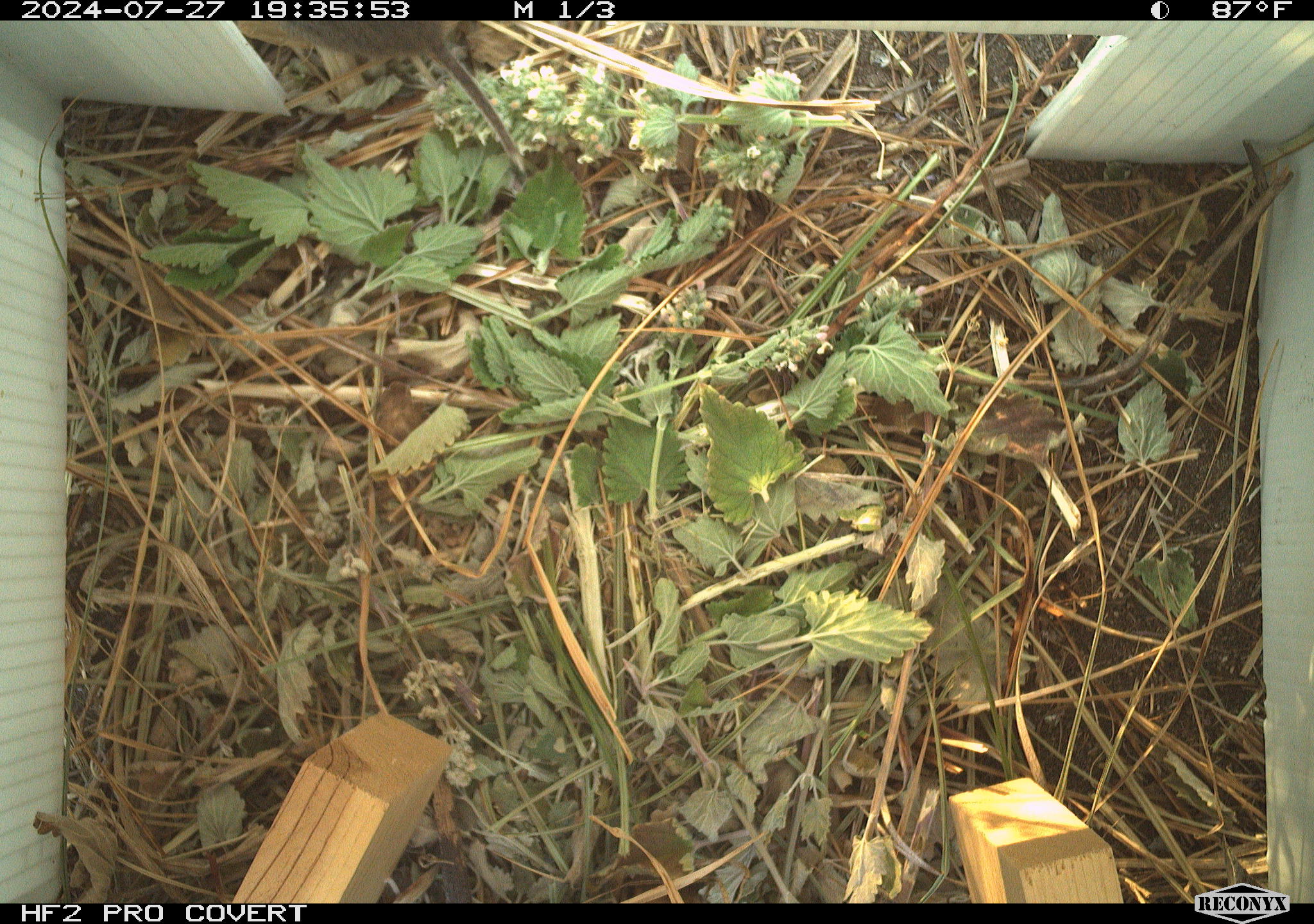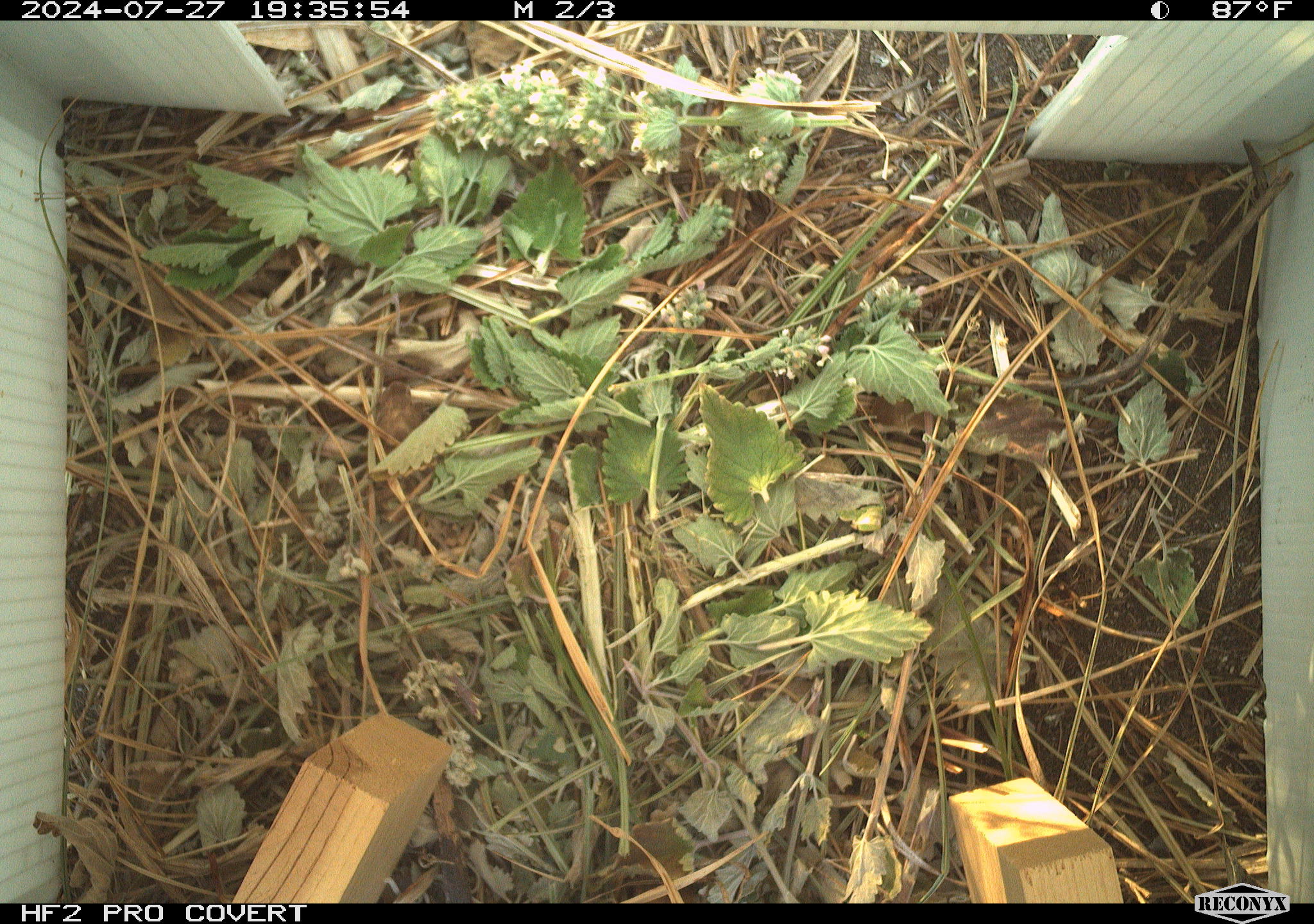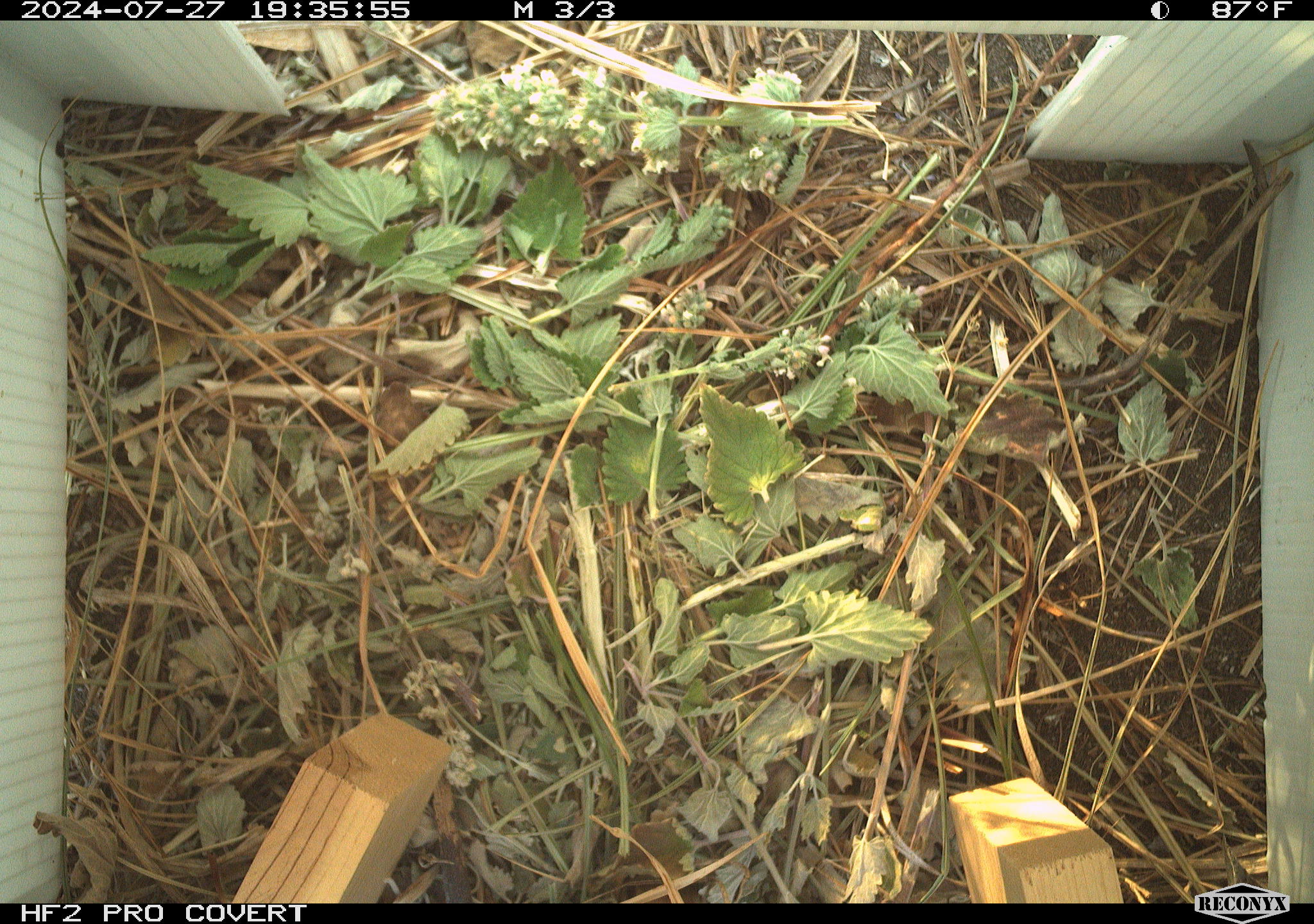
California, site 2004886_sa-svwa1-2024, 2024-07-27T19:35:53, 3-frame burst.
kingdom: Animalia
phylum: Chordata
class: Mammalia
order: Rodentia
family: Cricetidae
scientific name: Arvicolinae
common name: voles, lemmings, and muskrats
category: arvicolinae subfamily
Arvicolinae subfamily (voles, lemmings, and muskrats) (Arvicolinae).